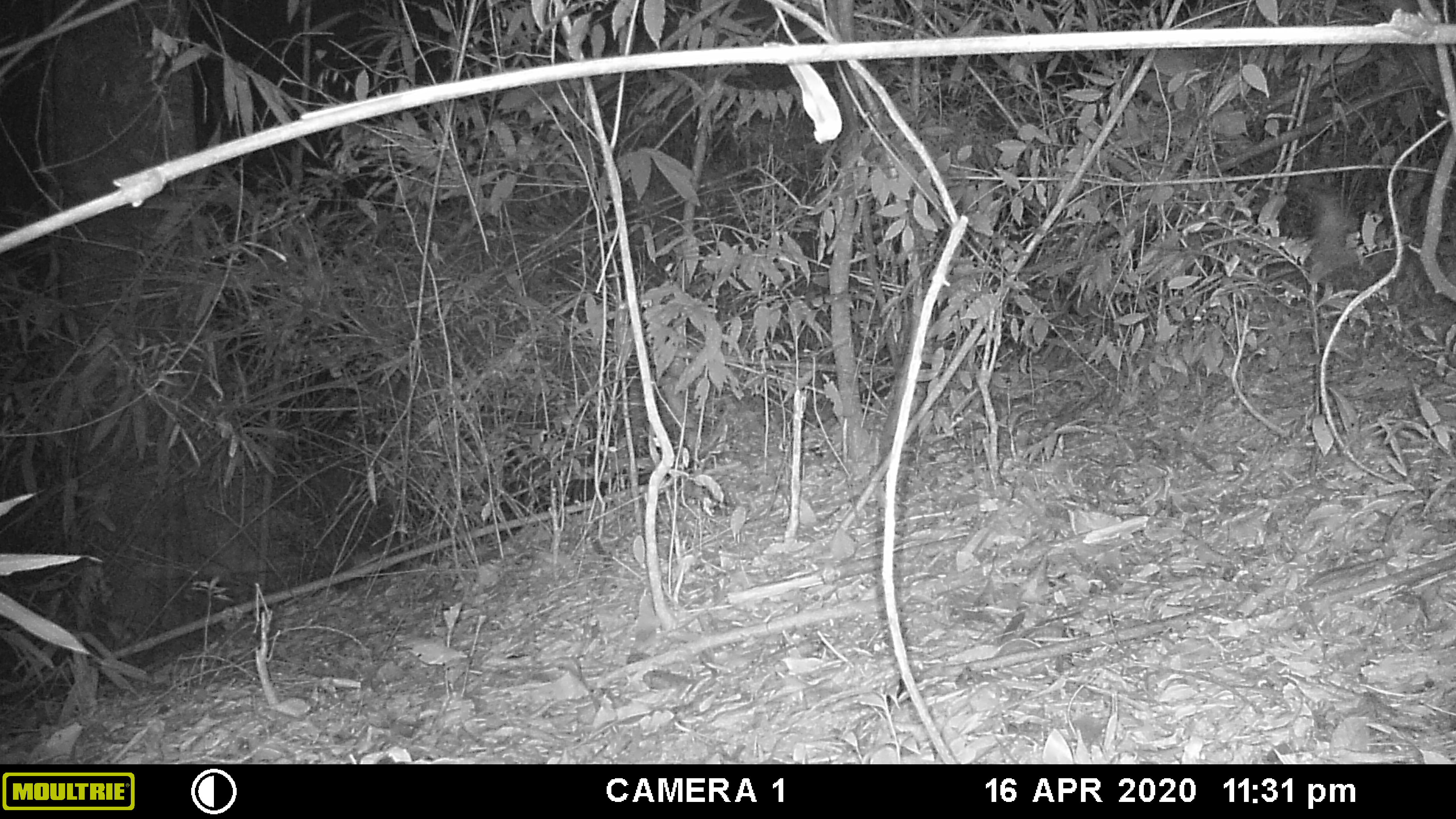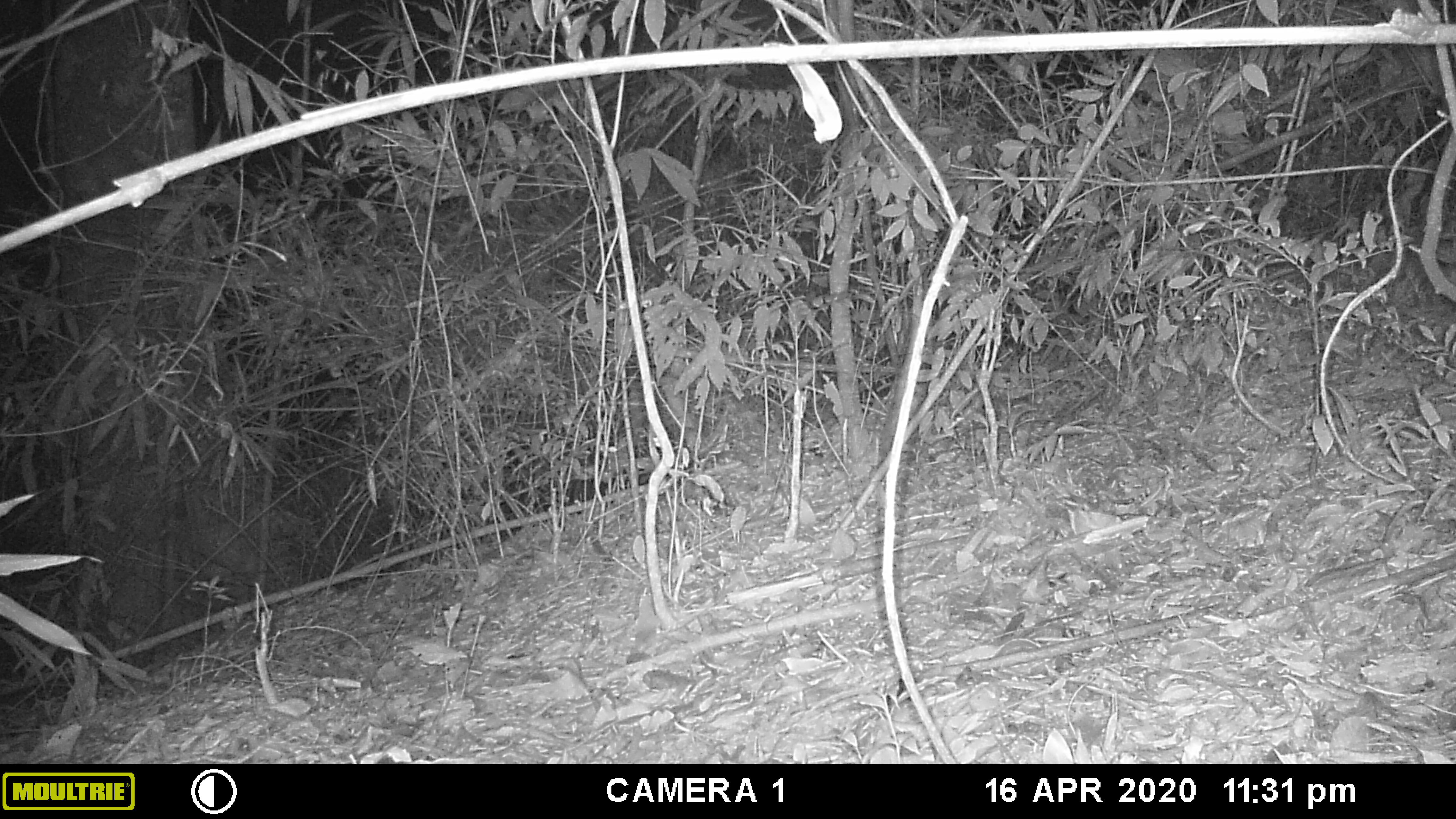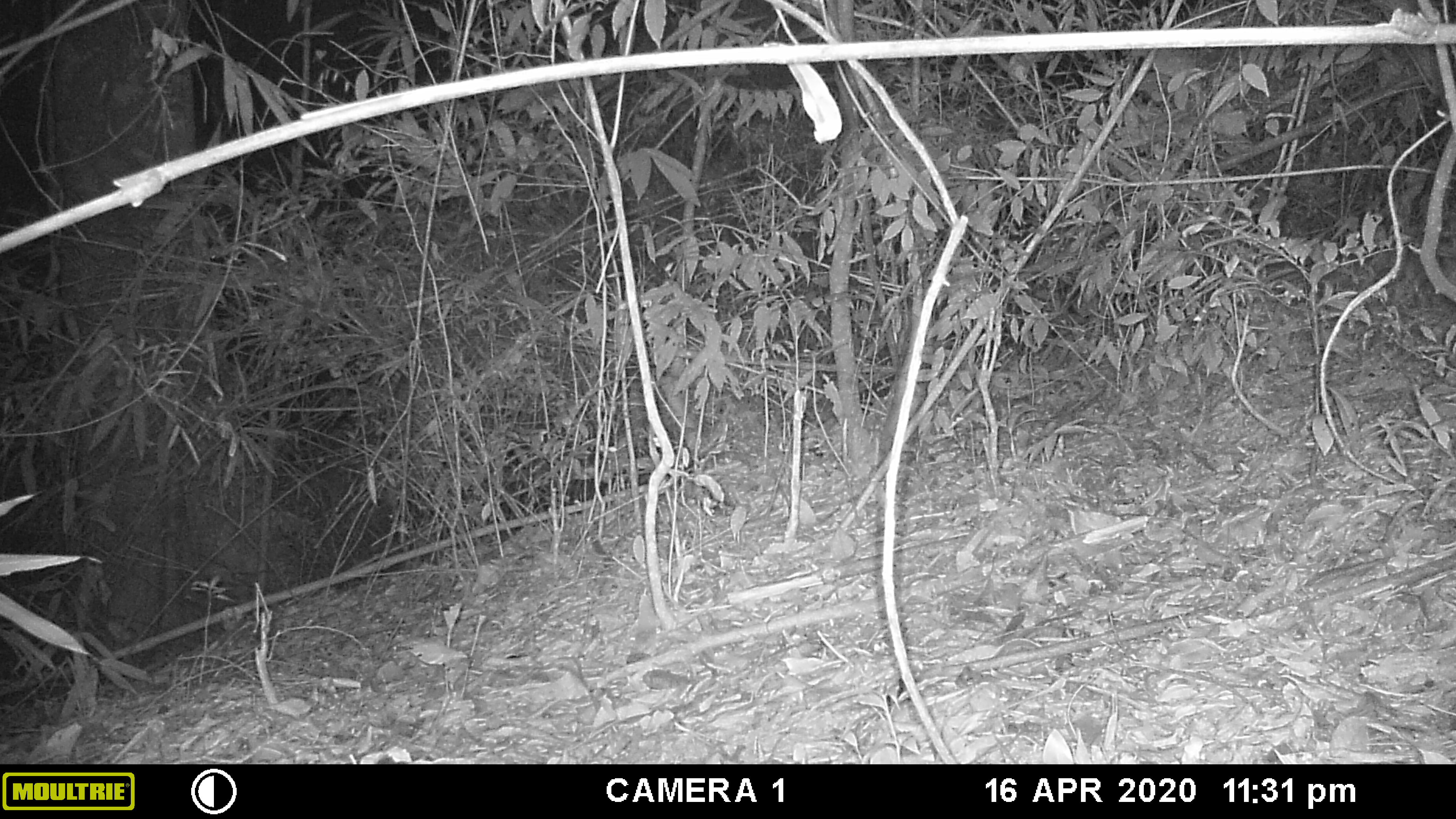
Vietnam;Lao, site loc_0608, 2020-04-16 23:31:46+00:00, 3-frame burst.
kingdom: Animalia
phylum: Chordata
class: Mammalia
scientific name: Mammalia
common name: mammal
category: unidentified small mammal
Unidentified small mammal (mammal) (Mammalia). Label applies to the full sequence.